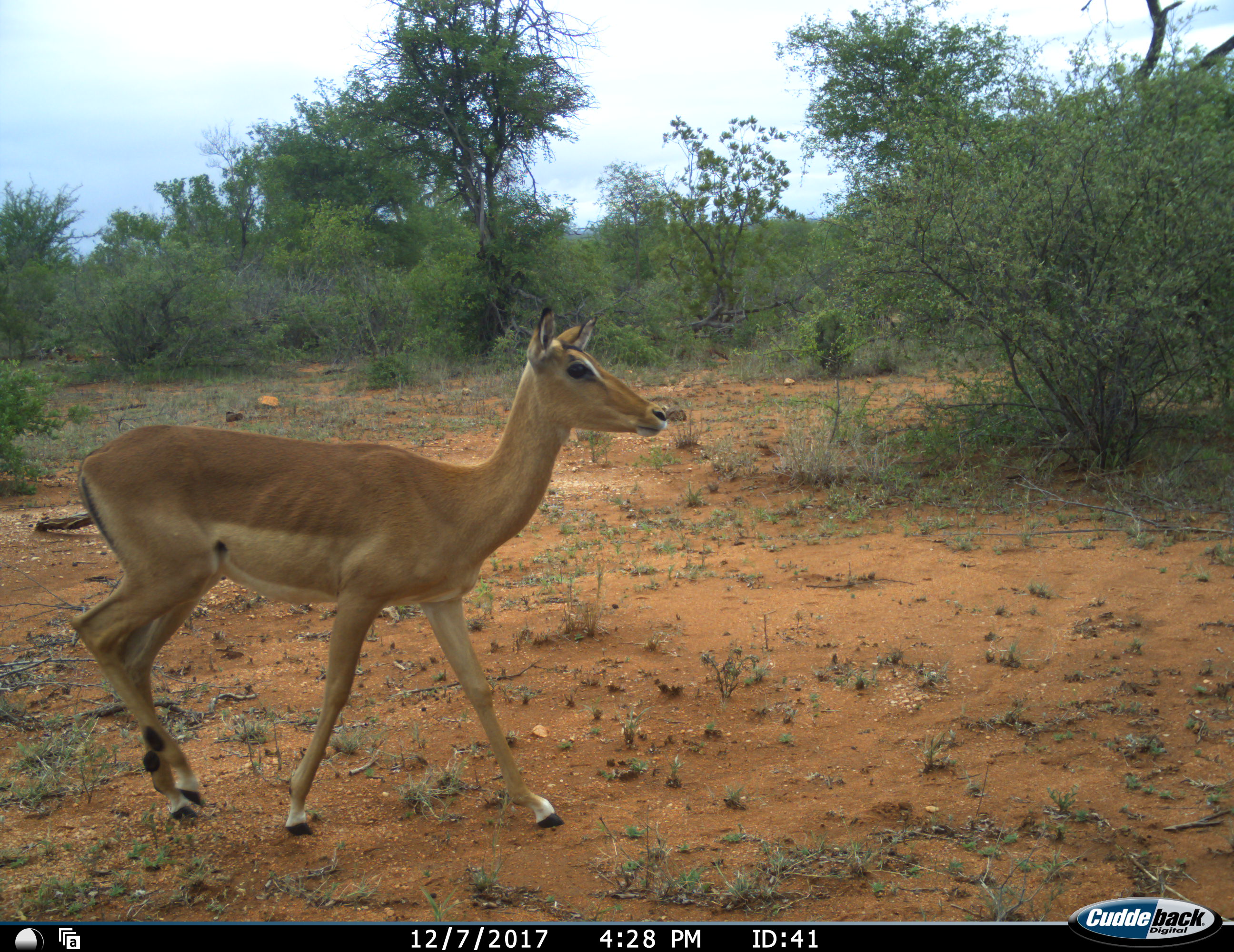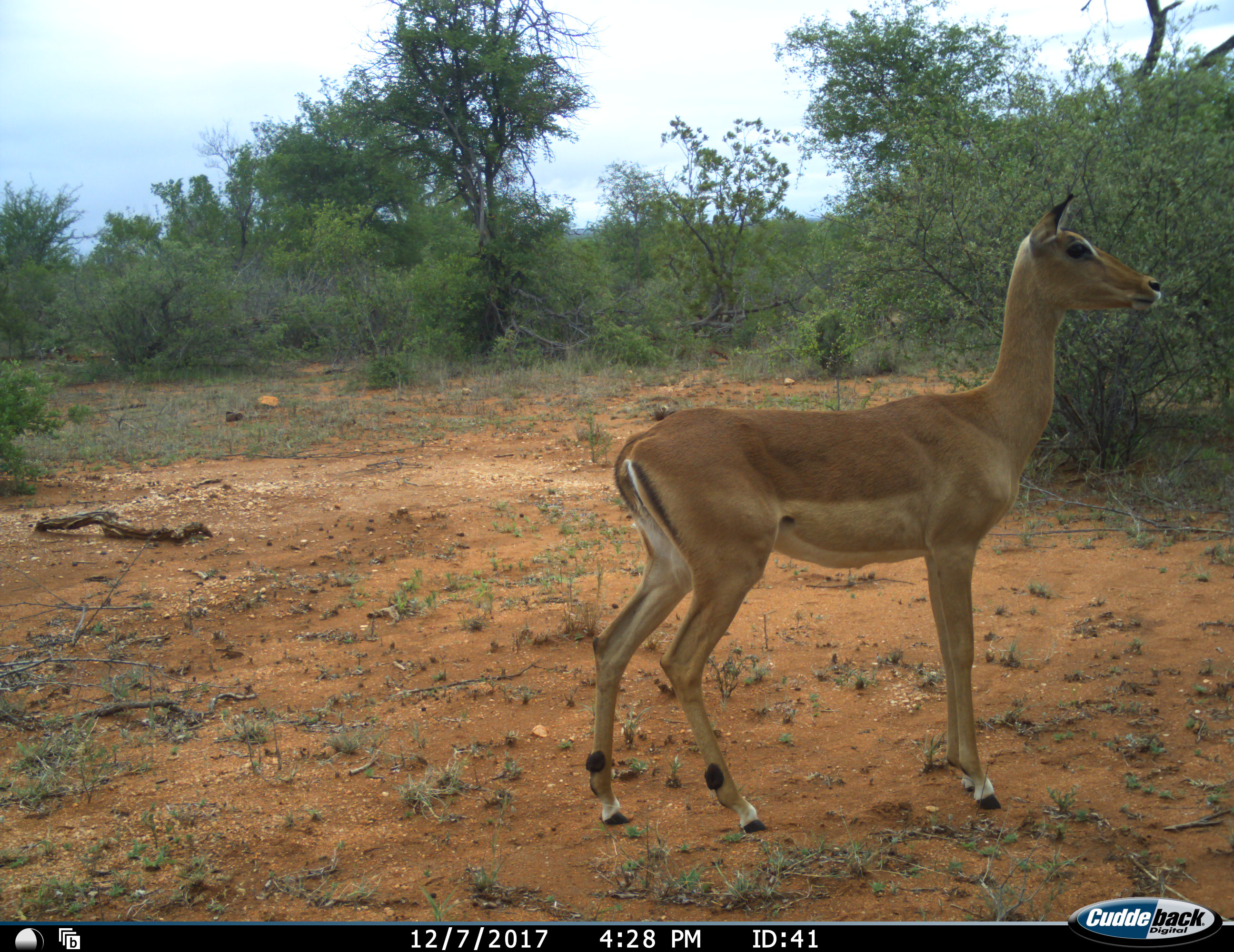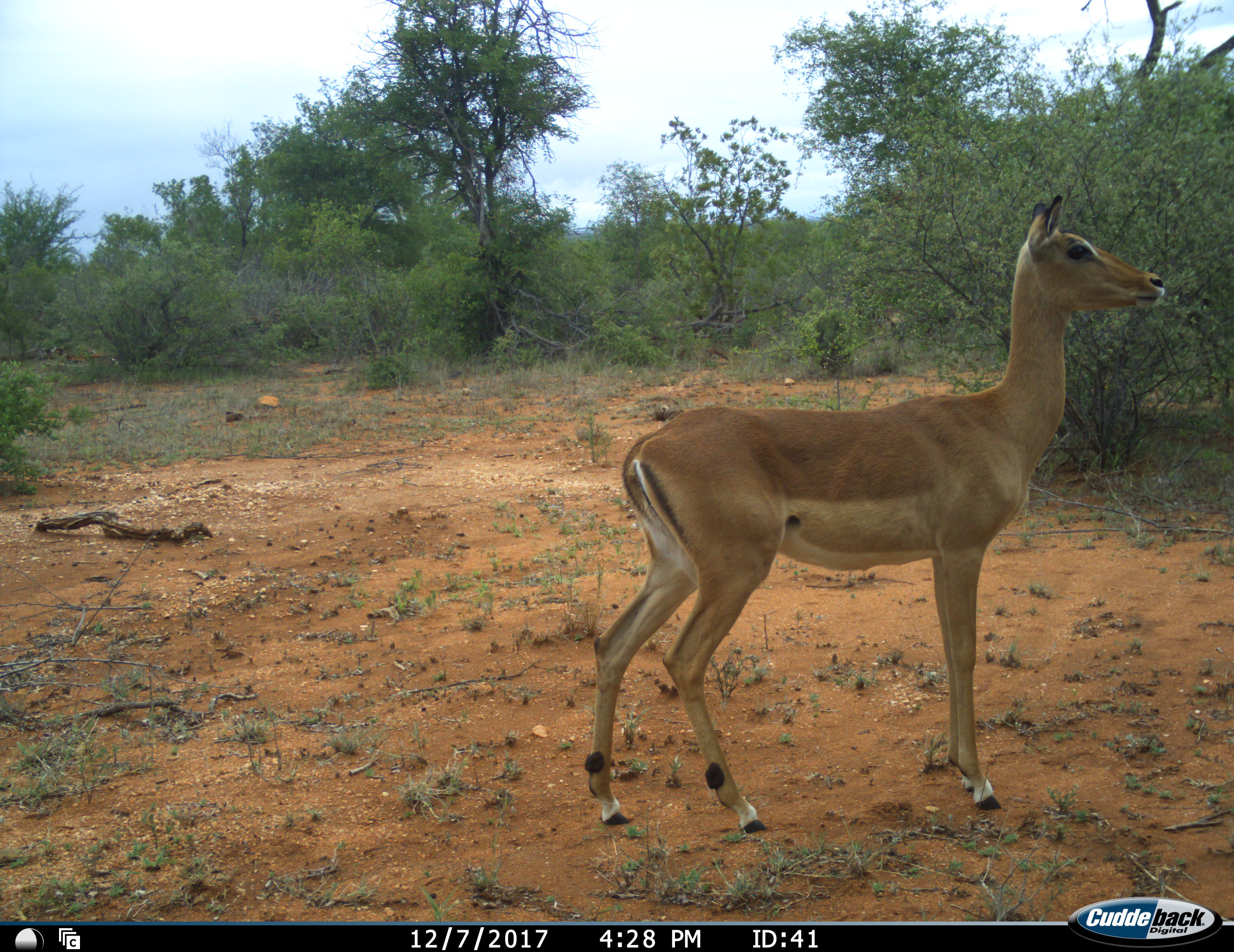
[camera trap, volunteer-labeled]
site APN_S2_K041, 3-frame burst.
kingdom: Animalia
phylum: Chordata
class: Mammalia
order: Artiodactyla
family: Bovidae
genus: Aepyceros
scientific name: Aepyceros melampus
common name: impala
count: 1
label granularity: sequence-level